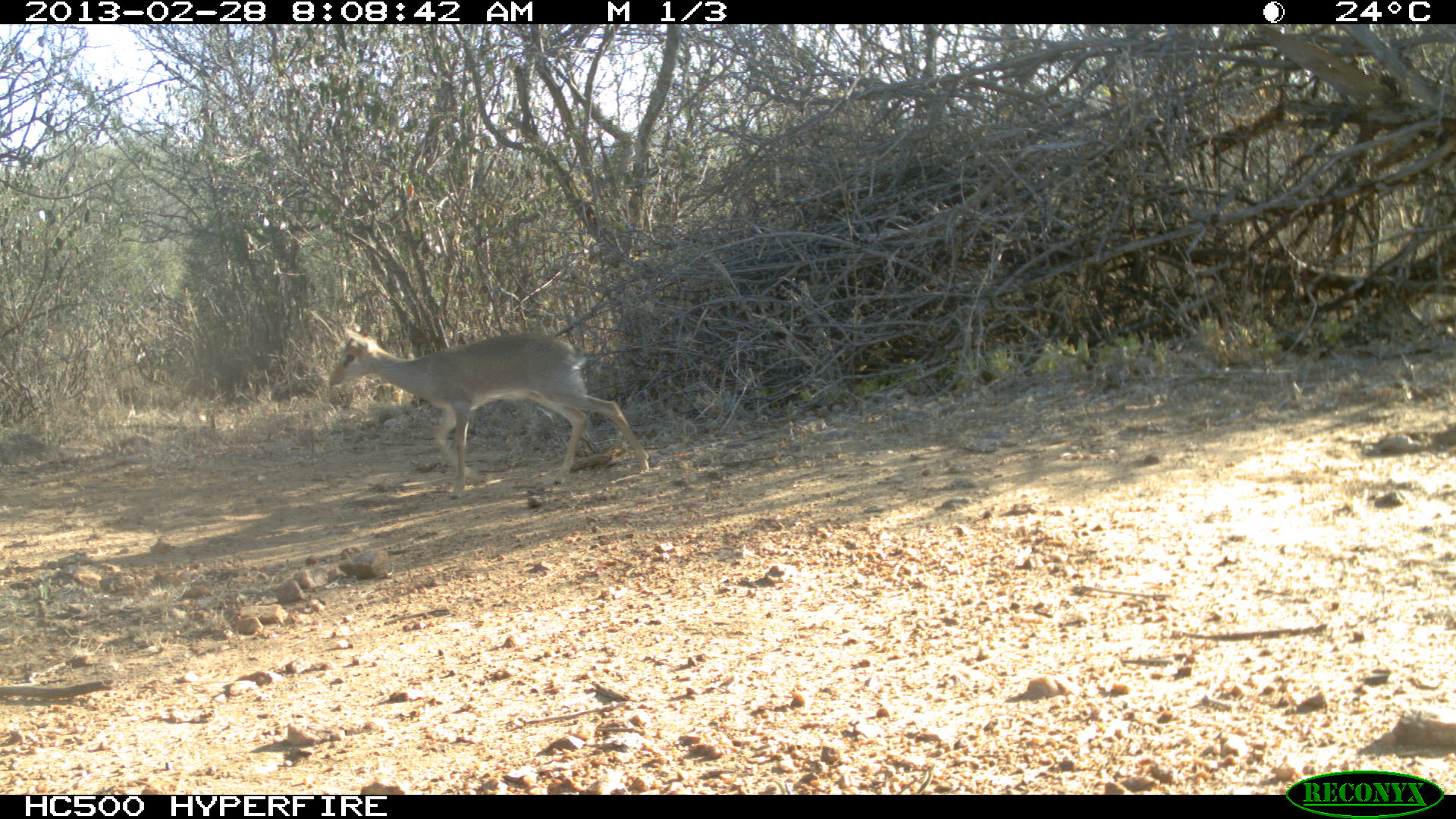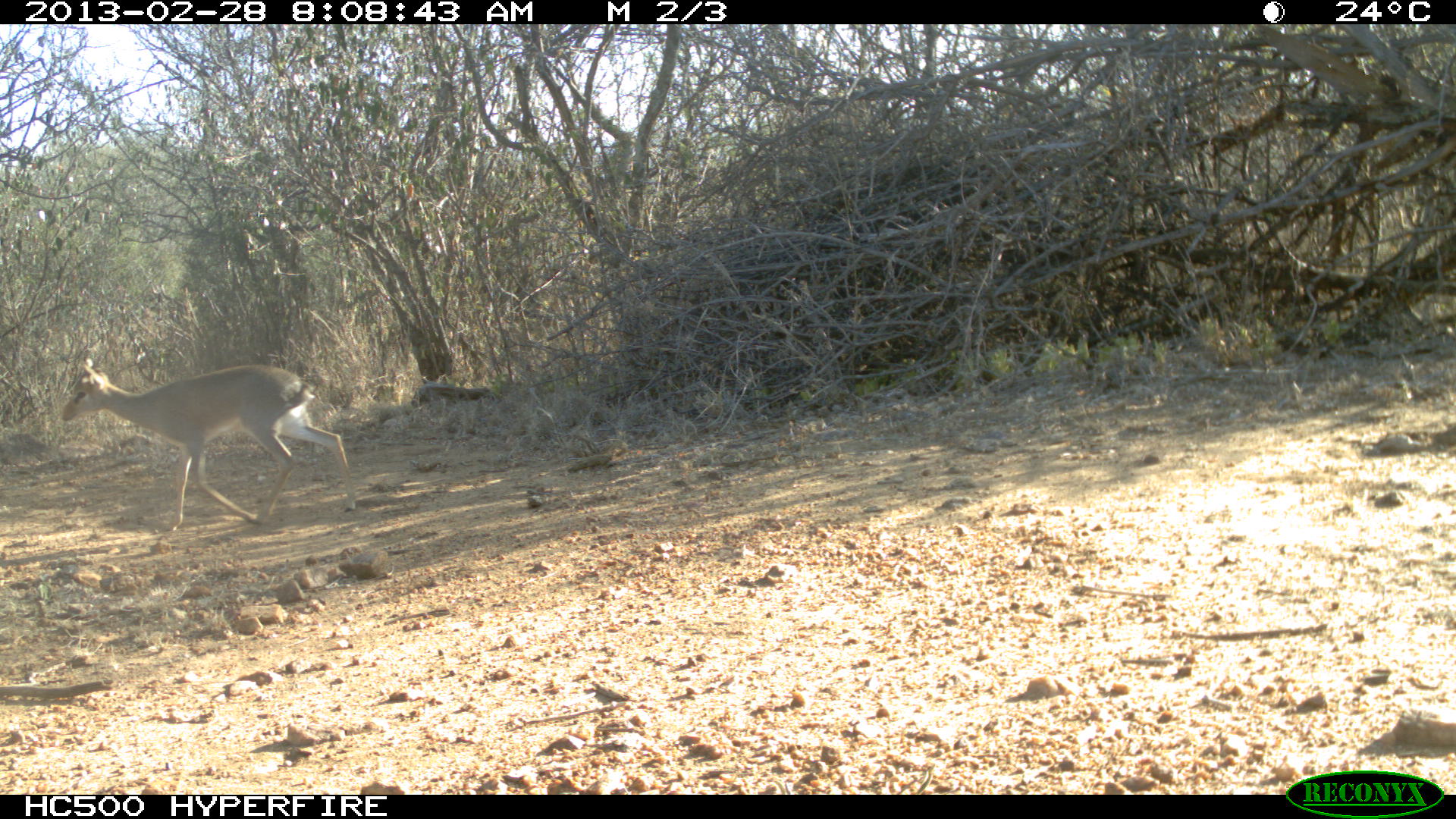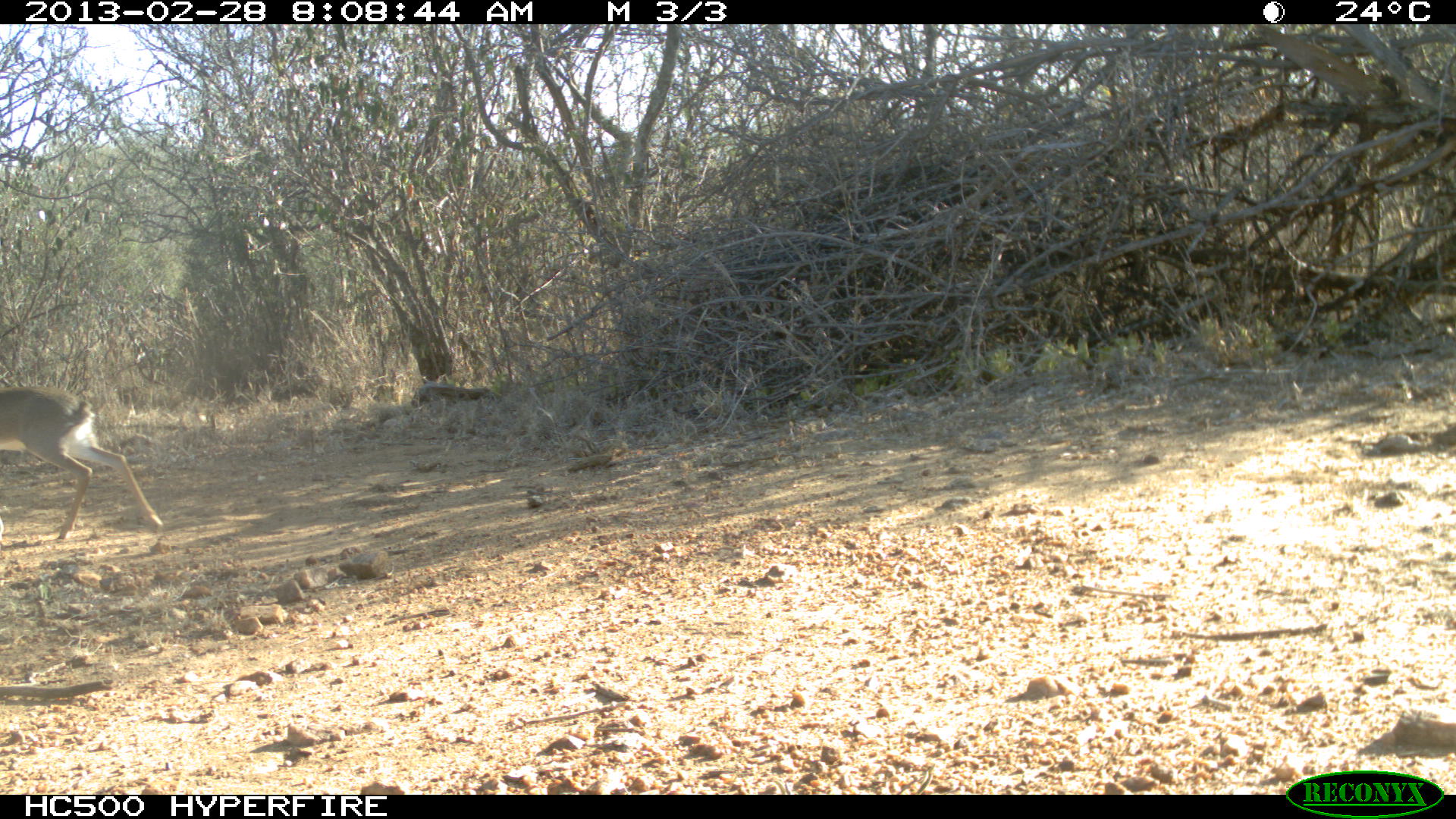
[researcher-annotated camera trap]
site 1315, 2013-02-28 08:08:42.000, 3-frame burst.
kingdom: Animalia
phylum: Chordata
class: Mammalia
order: Artiodactyla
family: Bovidae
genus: Madoqua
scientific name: Madoqua guentheri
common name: günther's dik-dik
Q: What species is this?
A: Madoqua guentheri (günther's dik-dik).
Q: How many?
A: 1.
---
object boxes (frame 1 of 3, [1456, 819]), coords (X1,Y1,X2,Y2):
madoqua guentheri: (327,324,648,499)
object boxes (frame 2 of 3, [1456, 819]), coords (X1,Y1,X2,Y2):
madoqua guentheri: (62,339,359,532)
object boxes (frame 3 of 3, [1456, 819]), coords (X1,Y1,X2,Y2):
madoqua guentheri: (0,382,165,540)